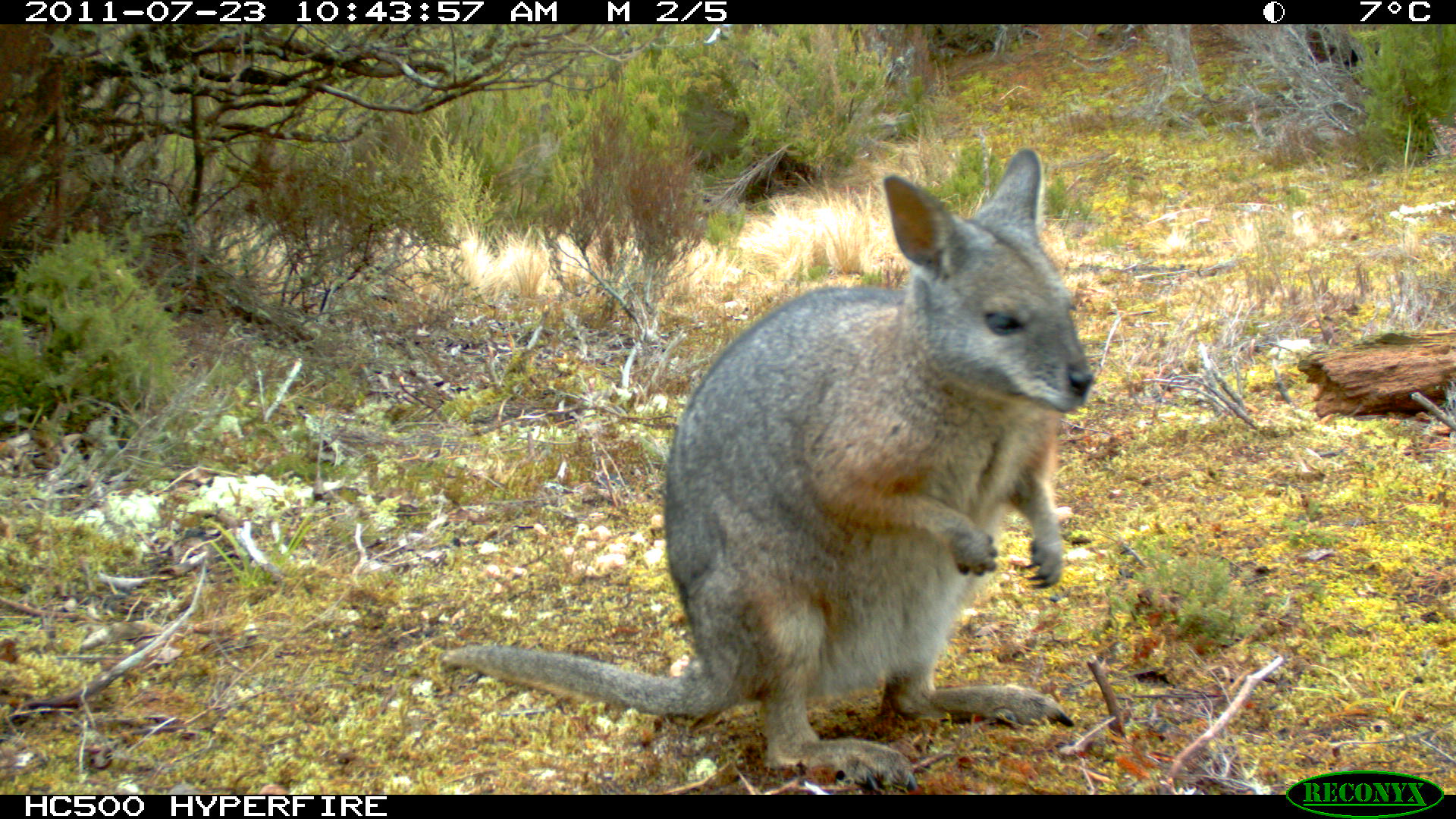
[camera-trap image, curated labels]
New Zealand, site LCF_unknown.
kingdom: Animalia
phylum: Chordata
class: Mammalia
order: Diprotodontia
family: Macropodidae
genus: Notamacropus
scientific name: Notamacropus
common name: wallaby